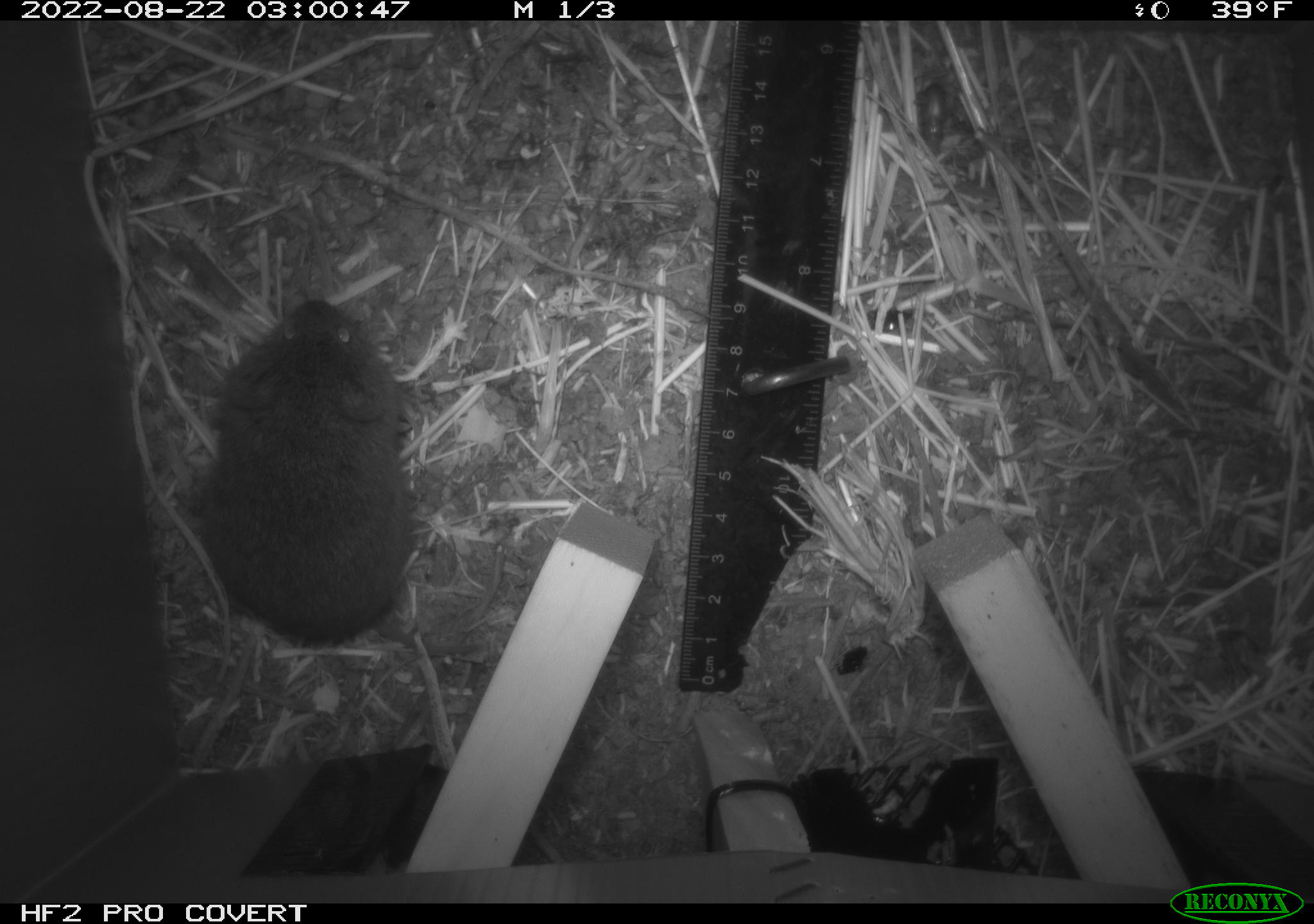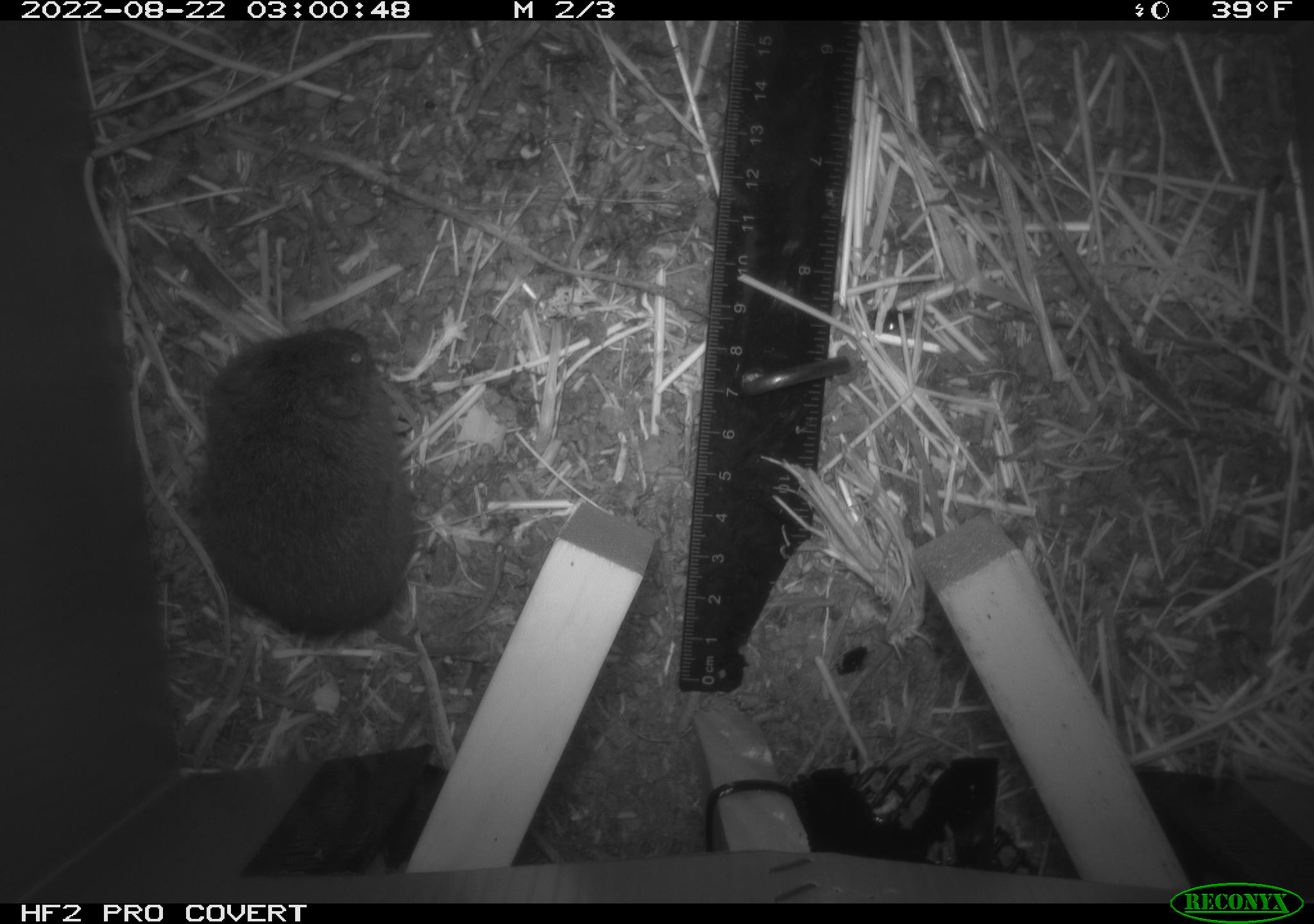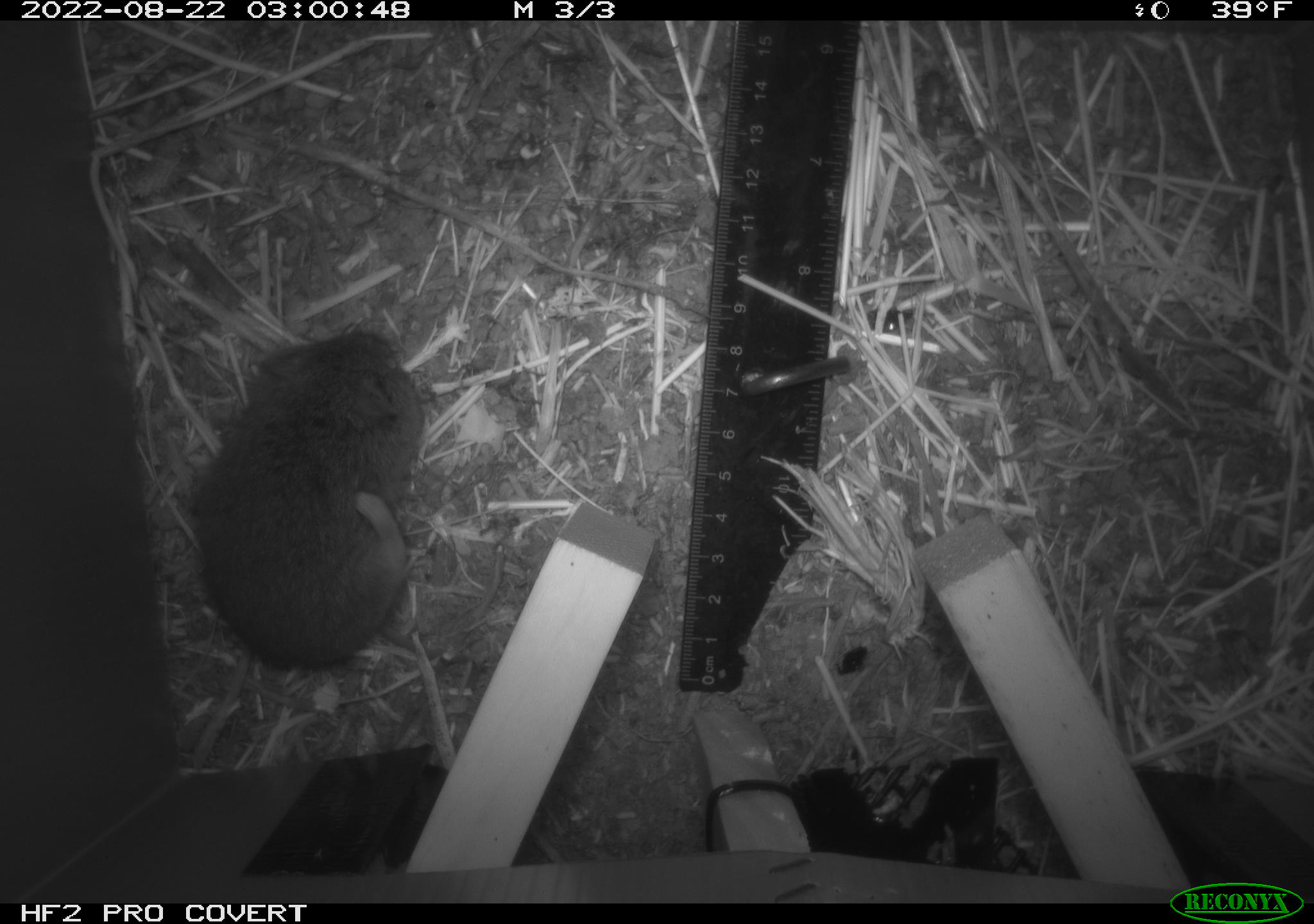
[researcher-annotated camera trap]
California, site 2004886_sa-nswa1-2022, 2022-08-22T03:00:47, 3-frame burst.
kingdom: Animalia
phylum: Chordata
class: Mammalia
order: Rodentia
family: Cricetidae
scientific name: Cricetidae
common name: hamsters, voles, lemmings, and allies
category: cricetidae family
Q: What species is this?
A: Cricetidae family (hamsters, voles, lemmings, and allies) (Cricetidae).